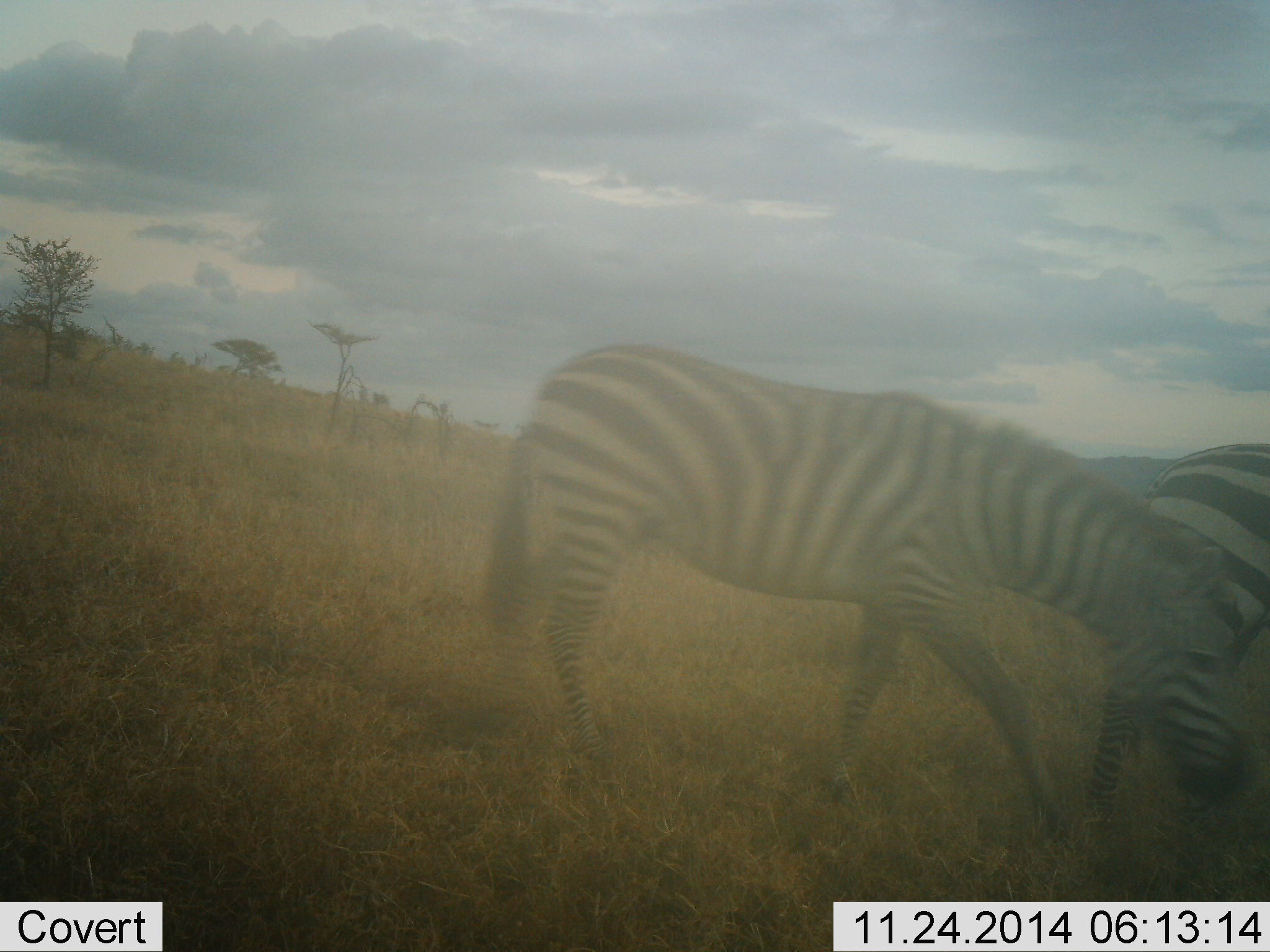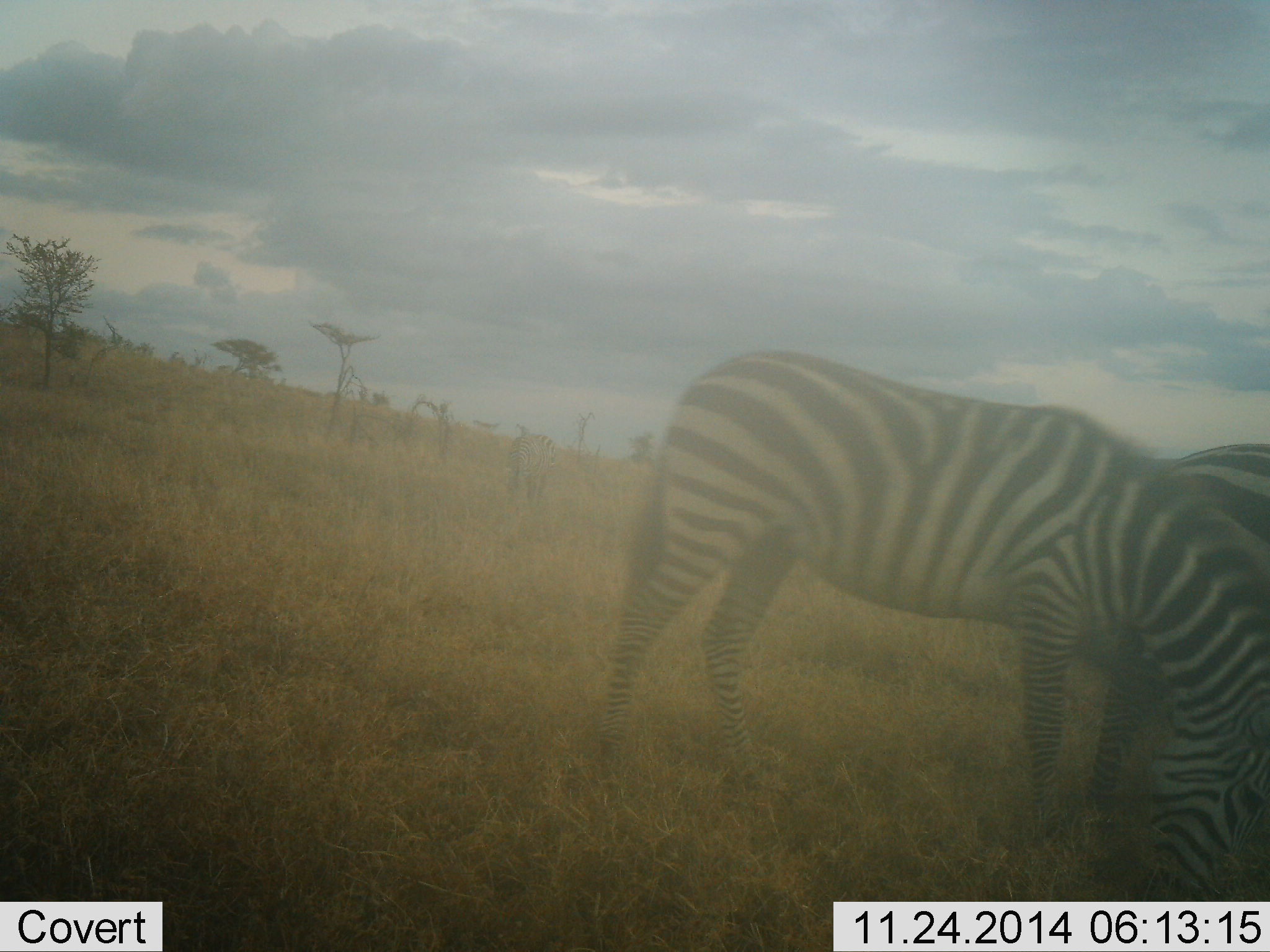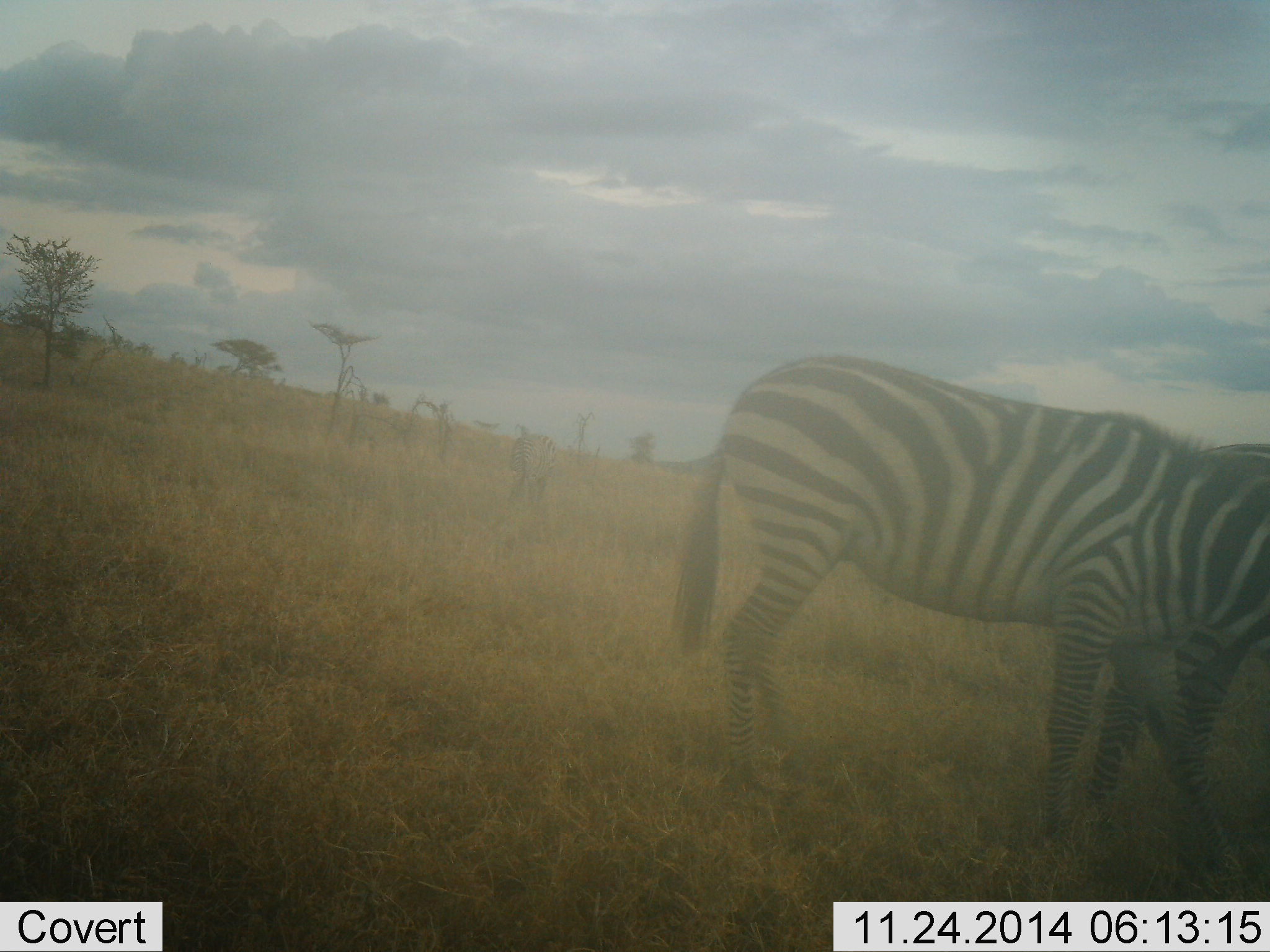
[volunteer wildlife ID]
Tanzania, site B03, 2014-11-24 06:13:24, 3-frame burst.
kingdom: Animalia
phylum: Chordata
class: Mammalia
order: Perissodactyla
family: Equidae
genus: Equus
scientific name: Equus quagga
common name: plains zebra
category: zebra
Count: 2.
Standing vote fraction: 40%.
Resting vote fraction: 0%.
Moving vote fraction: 20%.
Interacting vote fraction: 0%.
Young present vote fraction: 0%.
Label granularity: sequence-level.